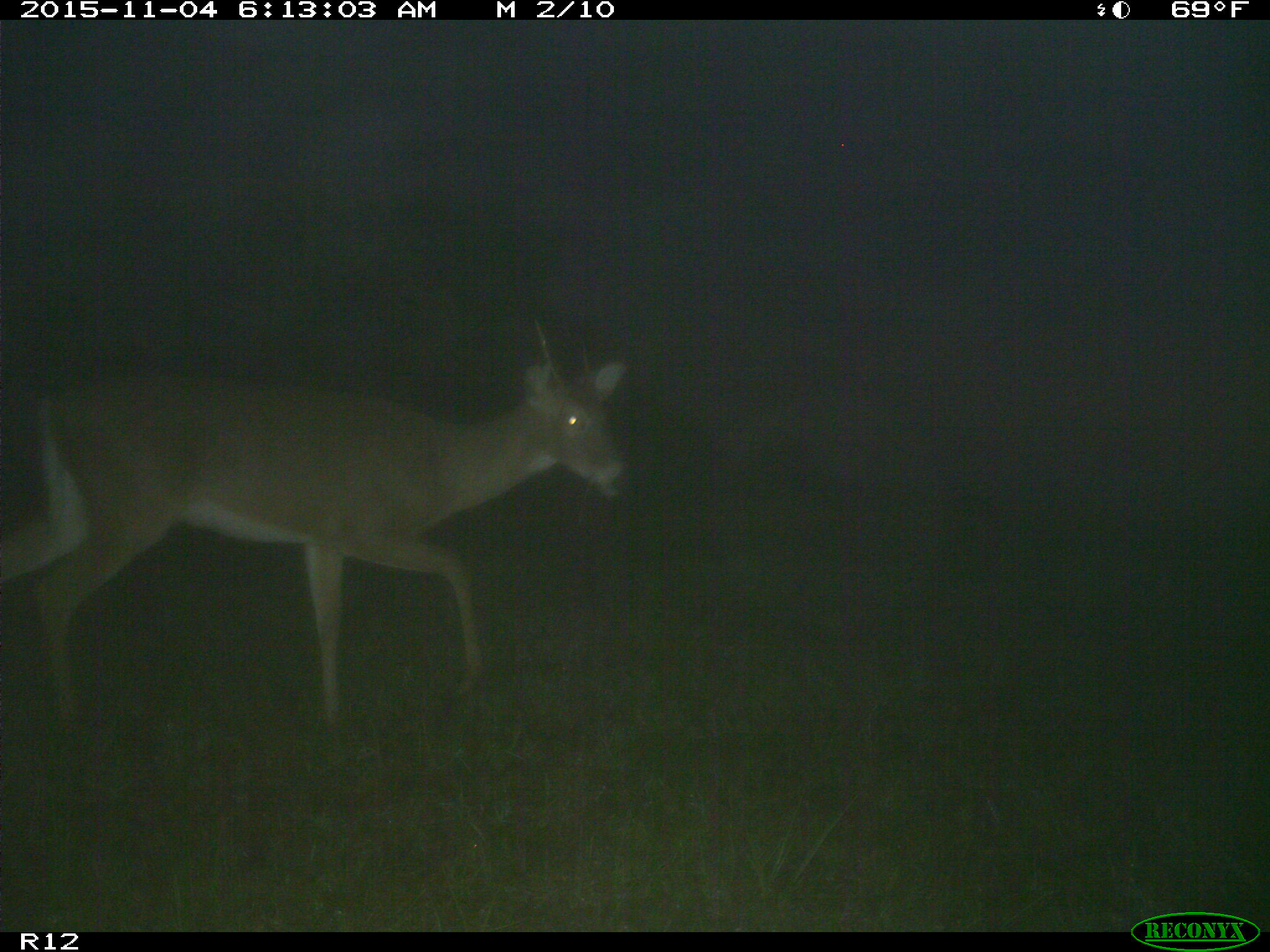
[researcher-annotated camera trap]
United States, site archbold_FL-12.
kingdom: Animalia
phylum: Chordata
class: Mammalia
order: Artiodactyla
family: Cervidae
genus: Odocoileus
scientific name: Odocoileus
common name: deer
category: unidentified deer